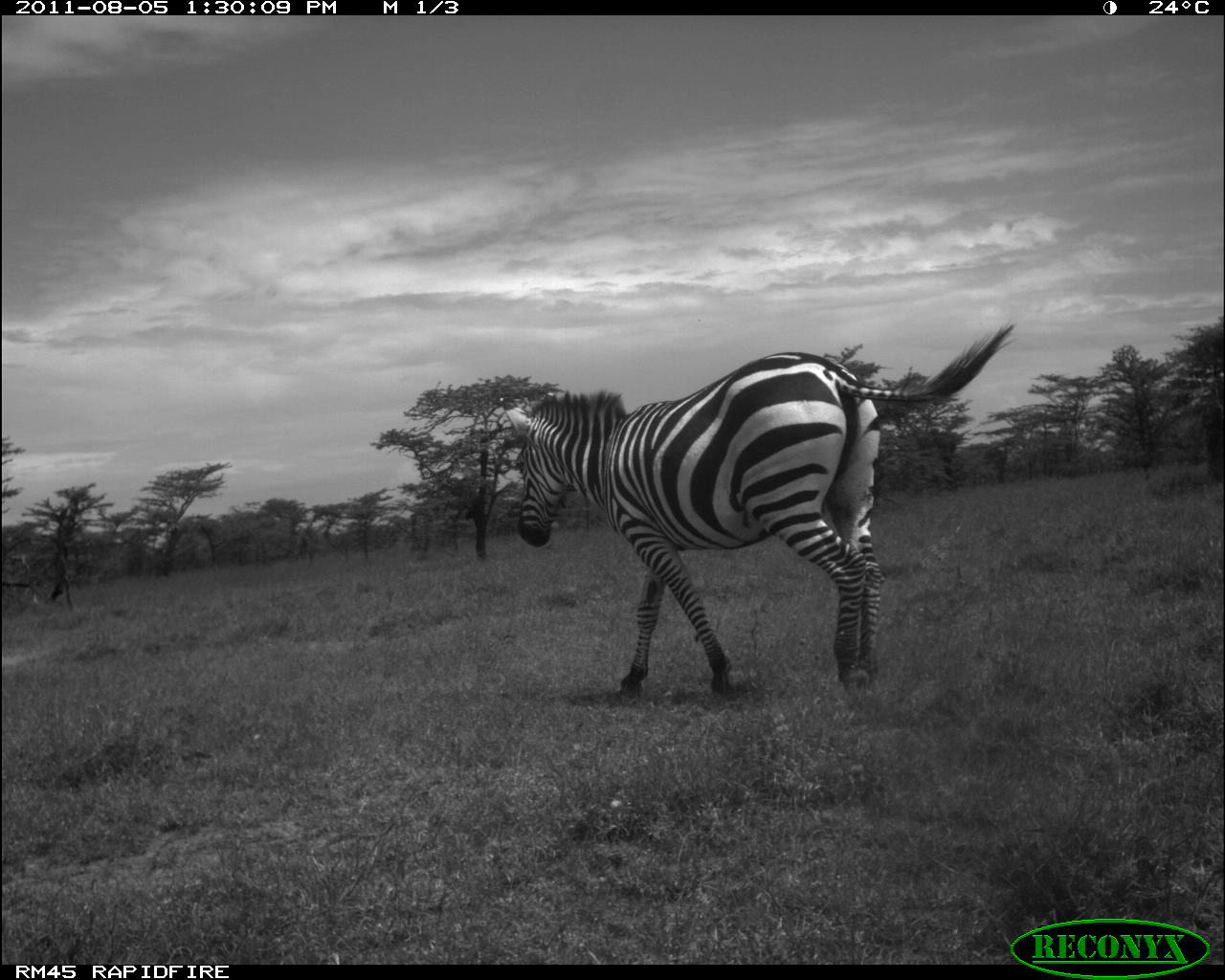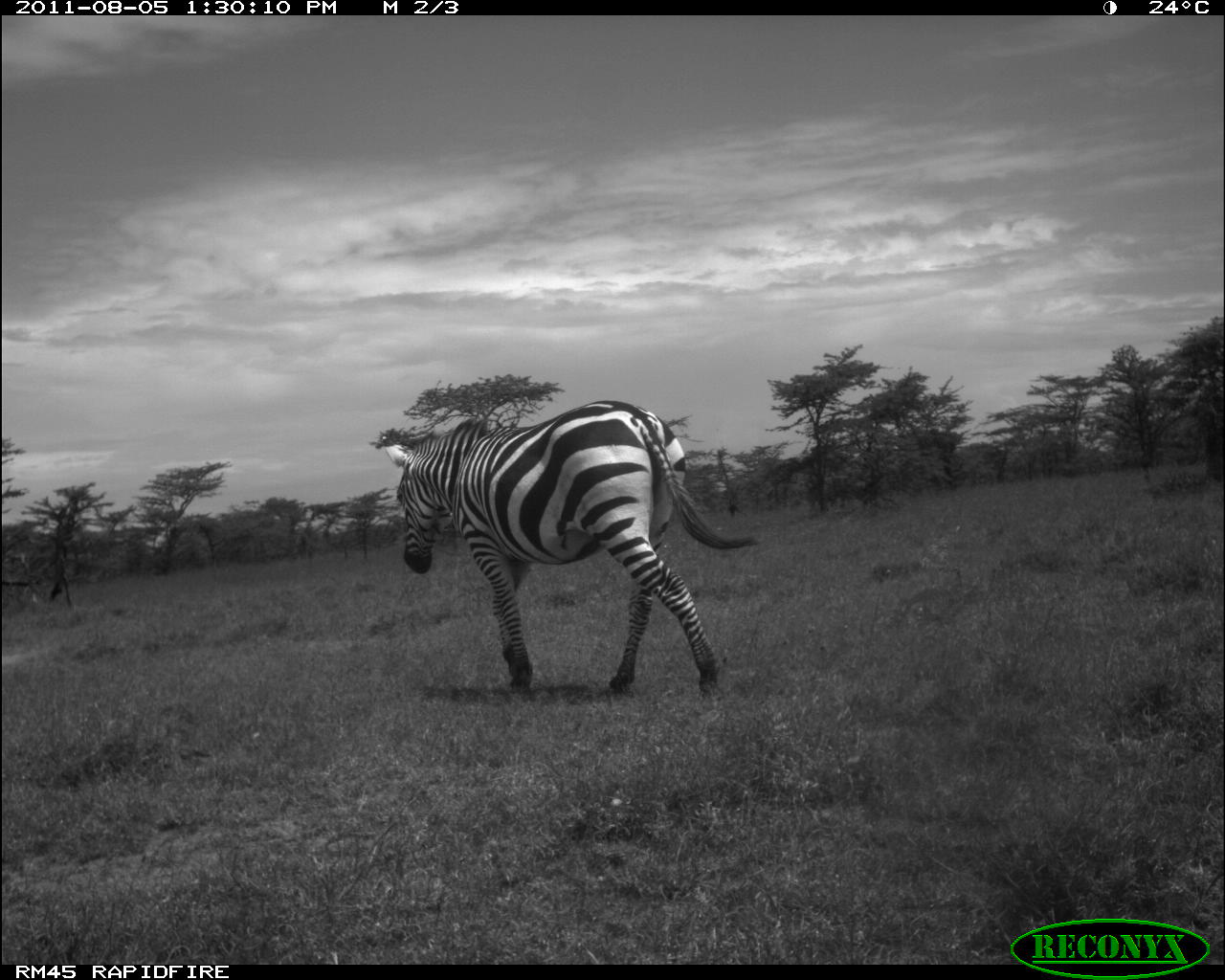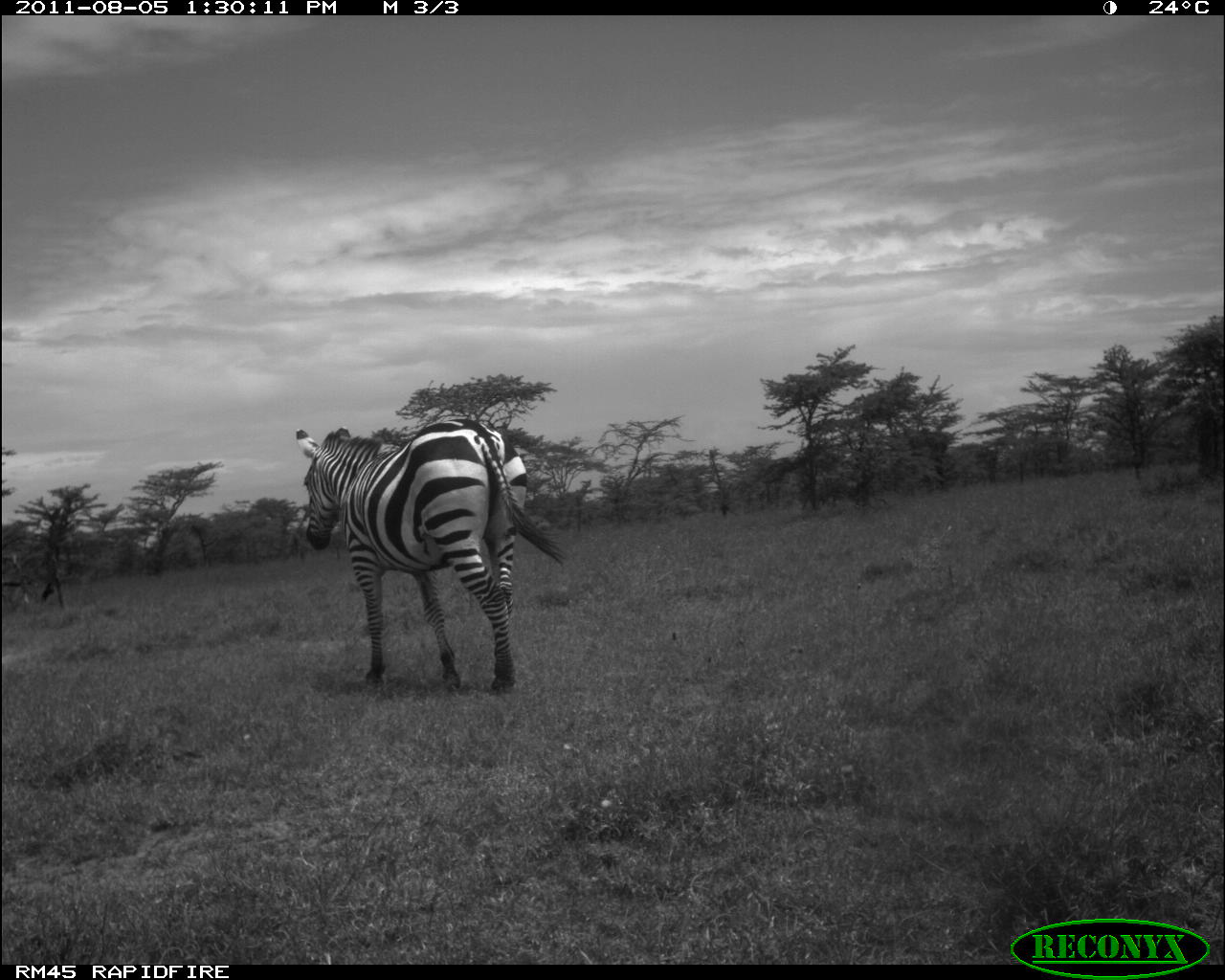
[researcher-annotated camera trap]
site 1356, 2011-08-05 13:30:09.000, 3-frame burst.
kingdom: Animalia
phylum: Chordata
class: Mammalia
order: Perissodactyla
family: Equidae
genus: Equus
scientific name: Equus quagga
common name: plains zebra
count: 1